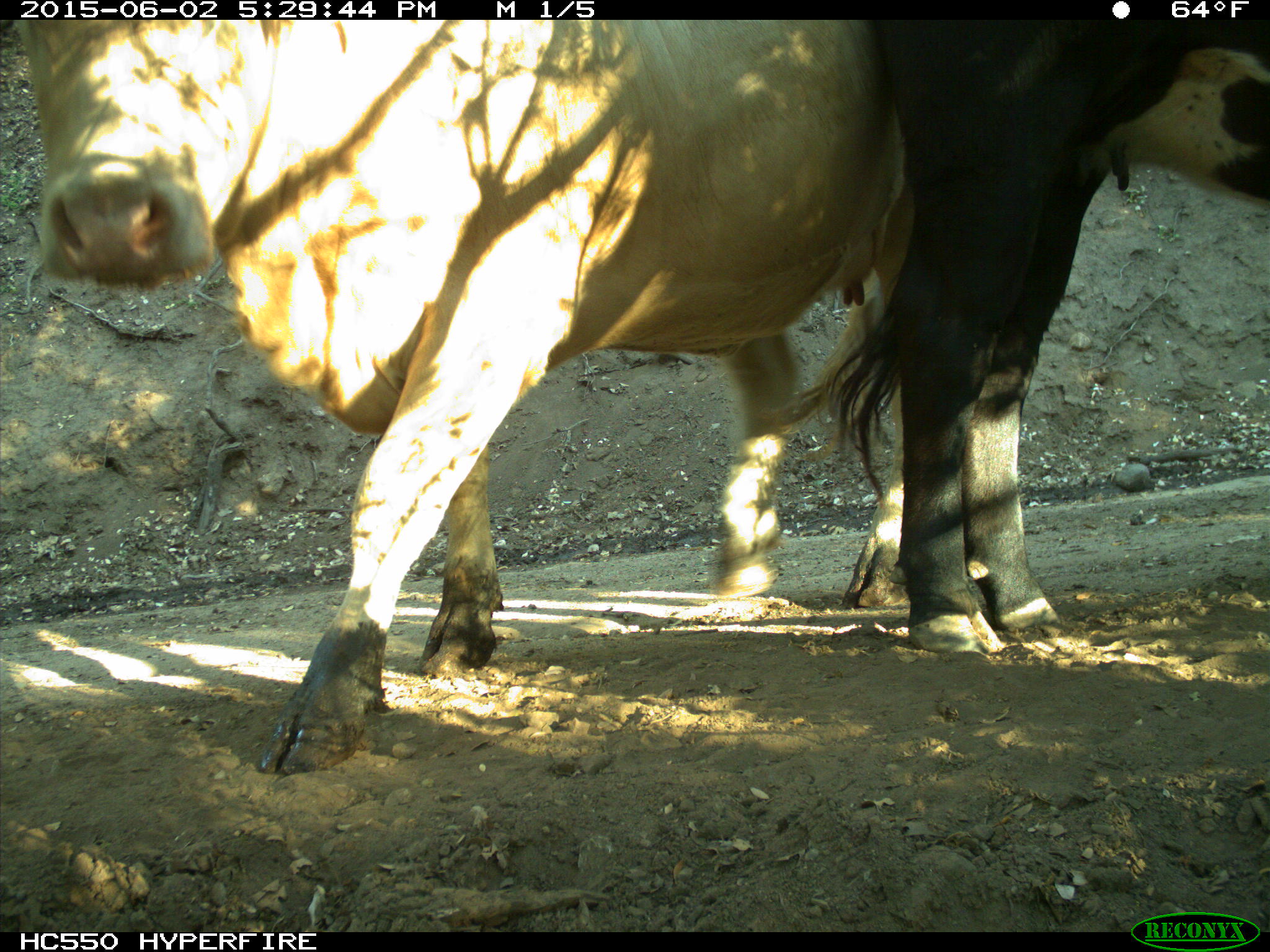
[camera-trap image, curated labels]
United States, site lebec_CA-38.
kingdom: Animalia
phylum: Chordata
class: Mammalia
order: Artiodactyla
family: Bovidae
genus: Bos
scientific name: Bos taurus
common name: domestic cow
Bos taurus (domestic cow).